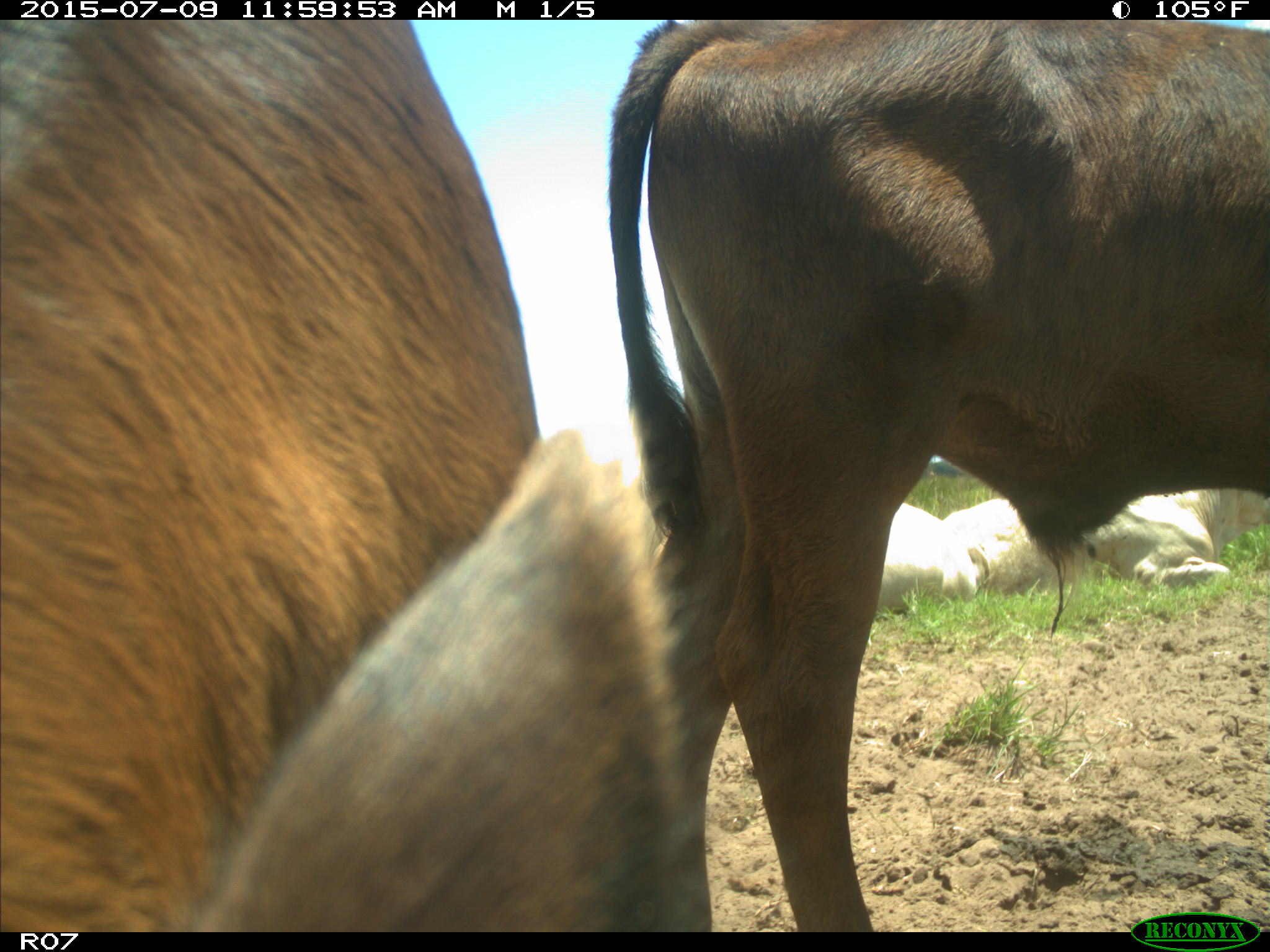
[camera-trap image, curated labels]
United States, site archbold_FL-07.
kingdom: Animalia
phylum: Chordata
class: Mammalia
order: Artiodactyla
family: Bovidae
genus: Bos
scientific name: Bos taurus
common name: domestic cow